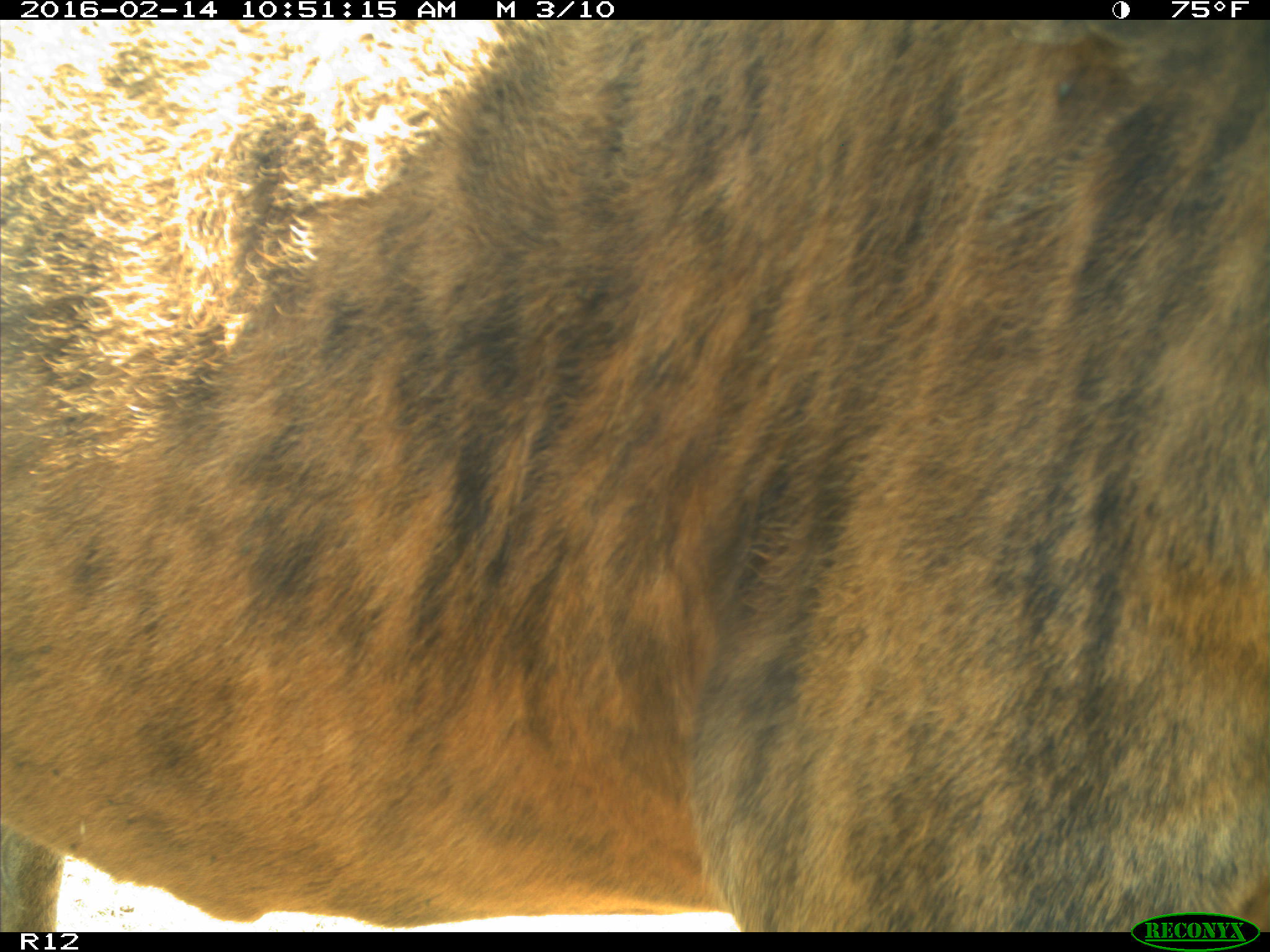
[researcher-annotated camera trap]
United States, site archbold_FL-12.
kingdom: Animalia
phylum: Chordata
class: Mammalia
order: Artiodactyla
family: Bovidae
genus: Bos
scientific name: Bos taurus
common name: domestic cow